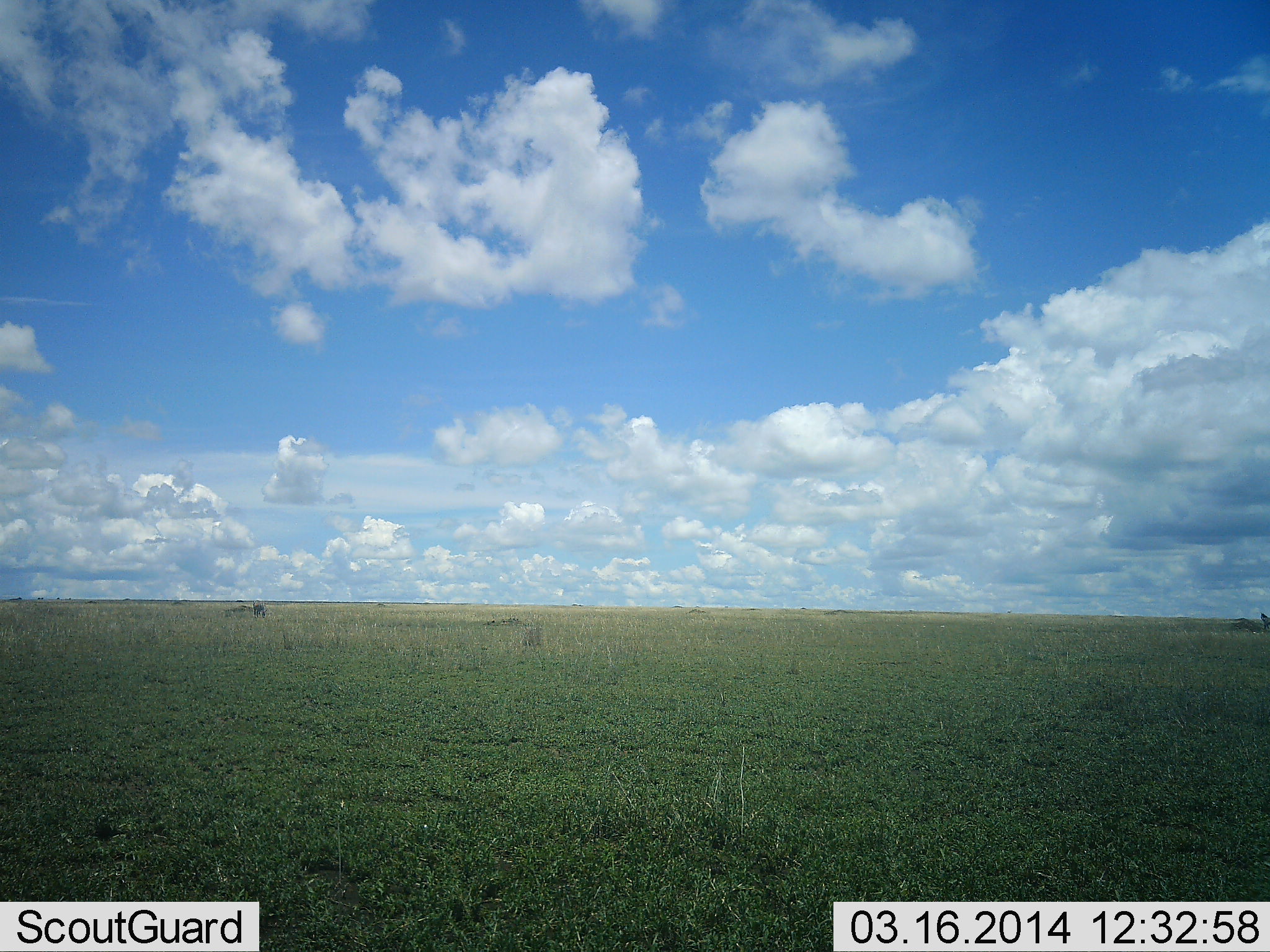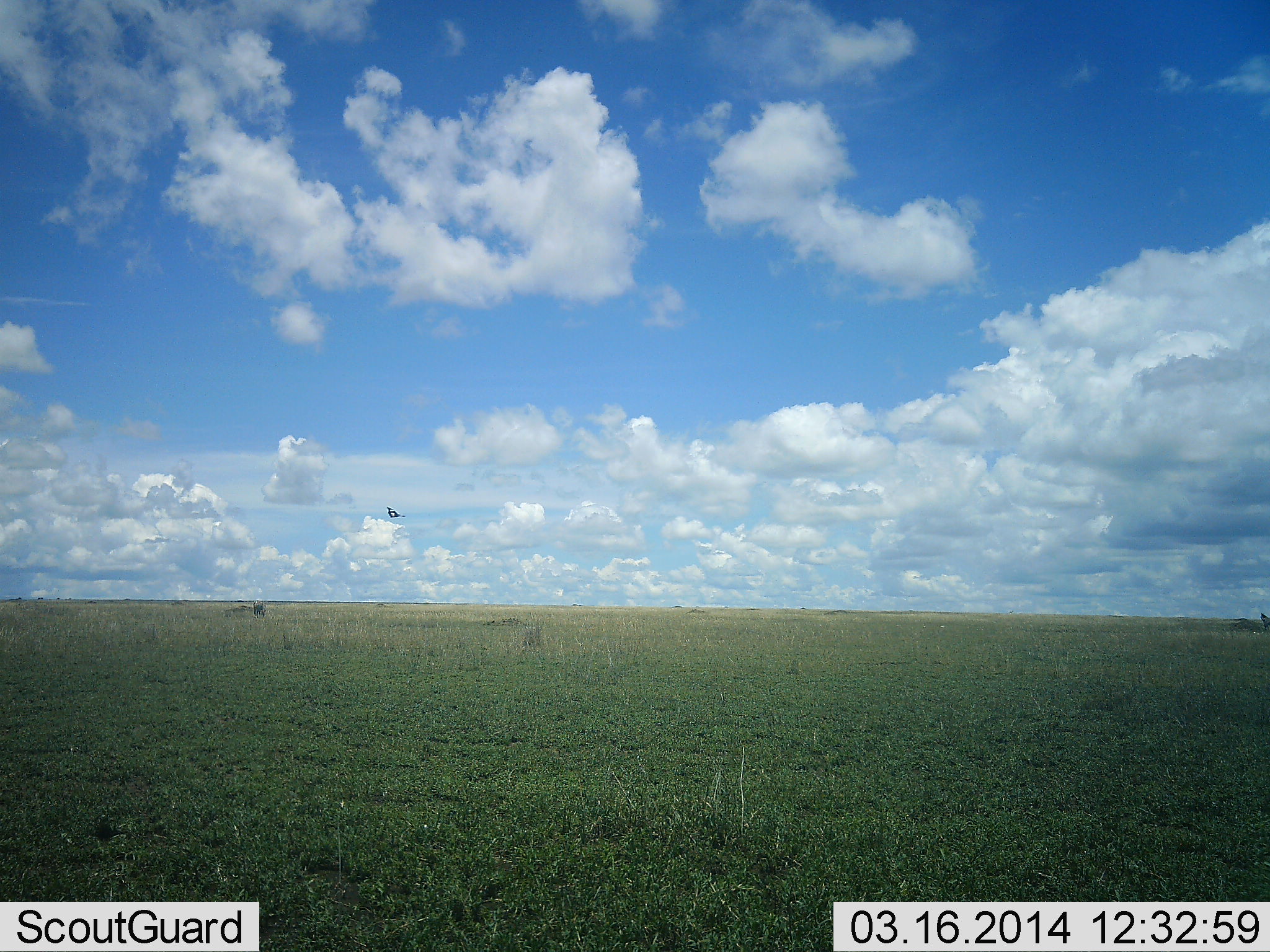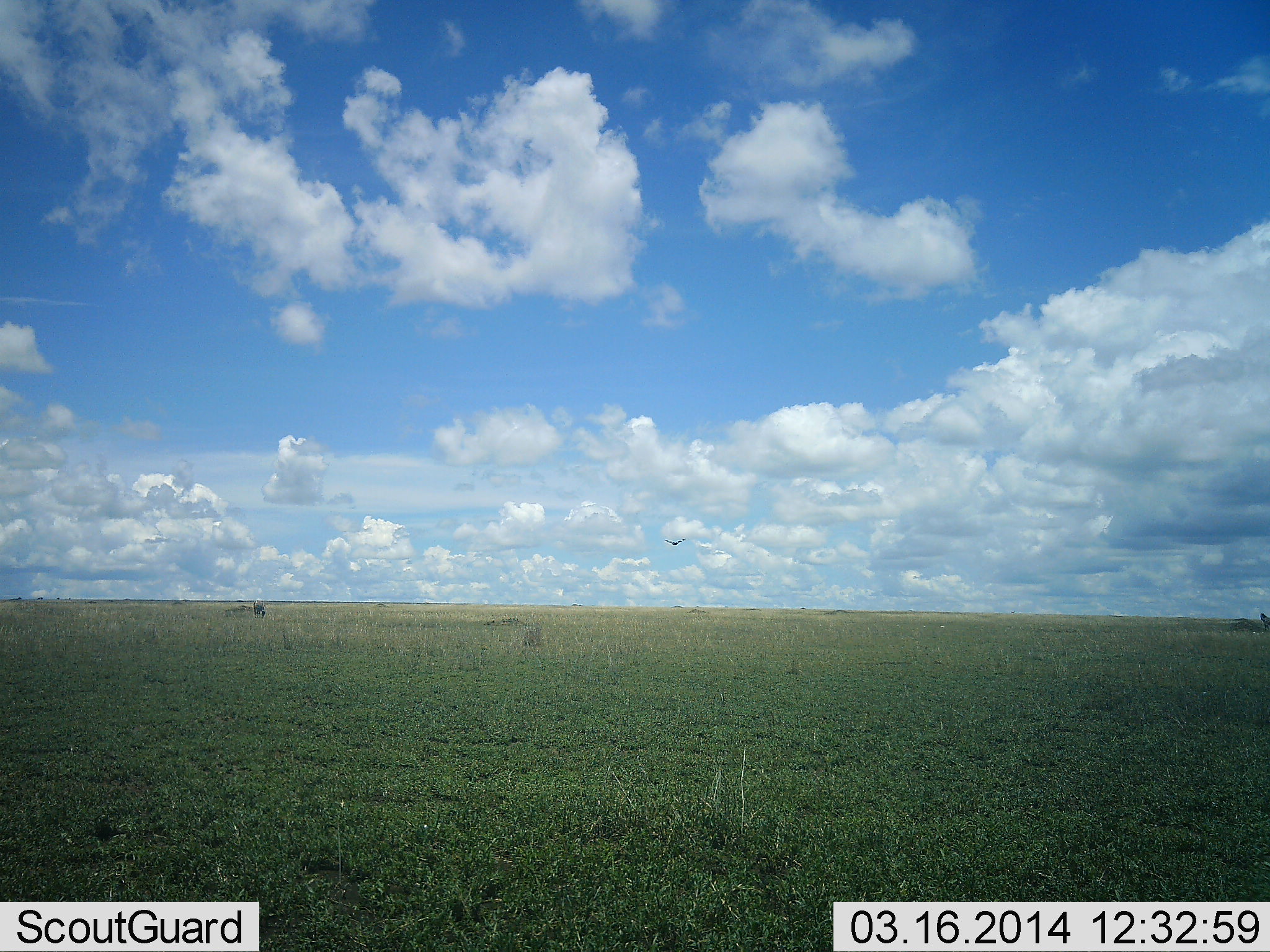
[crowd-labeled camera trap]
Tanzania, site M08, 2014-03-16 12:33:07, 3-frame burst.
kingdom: Animalia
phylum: Chordata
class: Aves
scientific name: Aves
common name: bird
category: otherbird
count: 1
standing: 0%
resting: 0%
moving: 100%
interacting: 0%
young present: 0%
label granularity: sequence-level